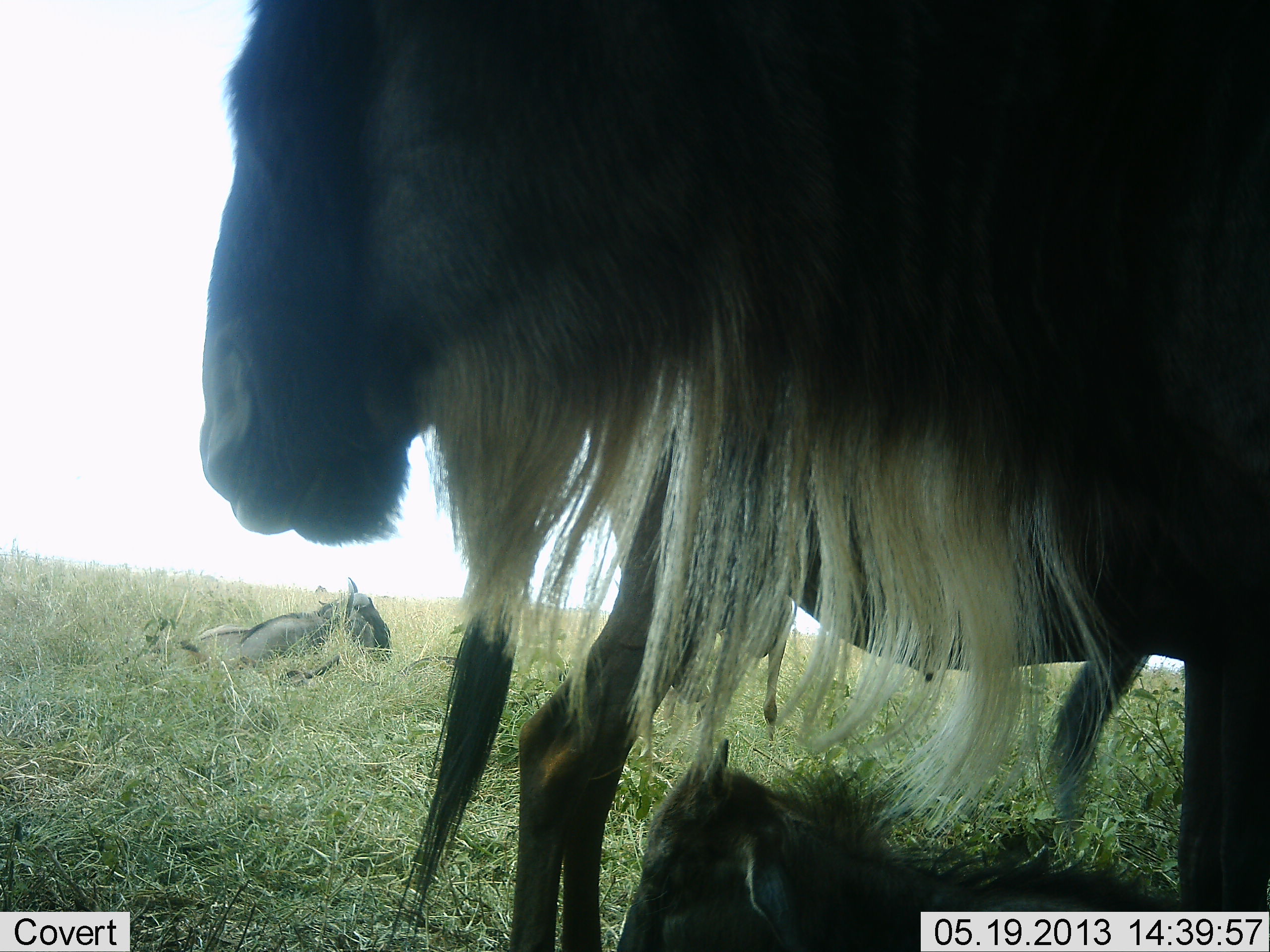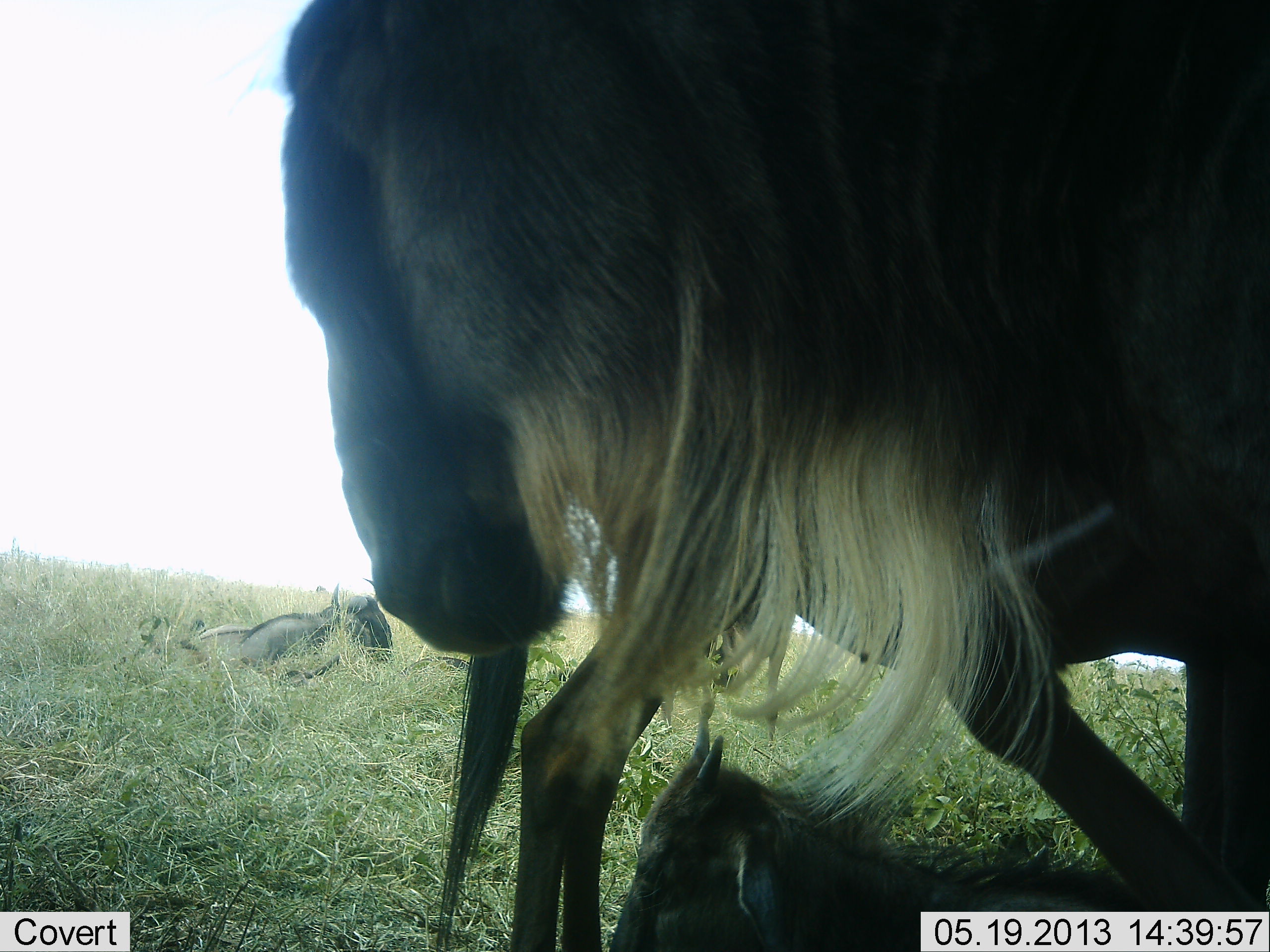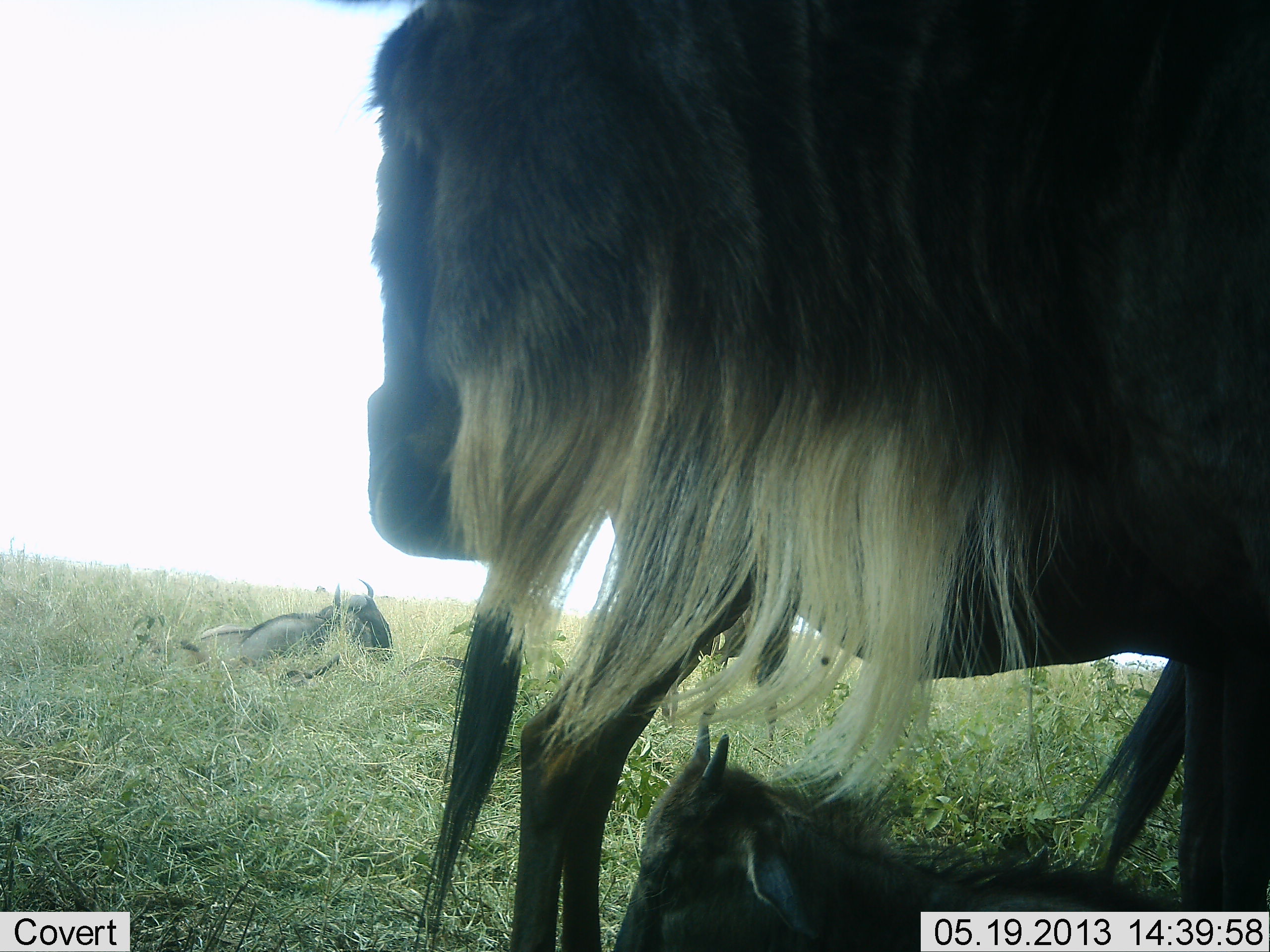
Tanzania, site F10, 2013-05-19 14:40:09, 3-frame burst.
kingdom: Animalia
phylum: Chordata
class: Mammalia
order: Artiodactyla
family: Bovidae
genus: Connochaetes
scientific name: Connochaetes taurinus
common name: blue wildebeest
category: wildebeest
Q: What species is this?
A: Wildebeest (blue wildebeest) (Connochaetes taurinus).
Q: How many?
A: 4.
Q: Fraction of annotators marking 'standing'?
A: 75%.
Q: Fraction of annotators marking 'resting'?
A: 90%.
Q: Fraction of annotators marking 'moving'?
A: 15%.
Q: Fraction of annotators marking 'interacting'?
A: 0%.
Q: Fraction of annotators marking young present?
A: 85%.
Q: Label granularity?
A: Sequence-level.